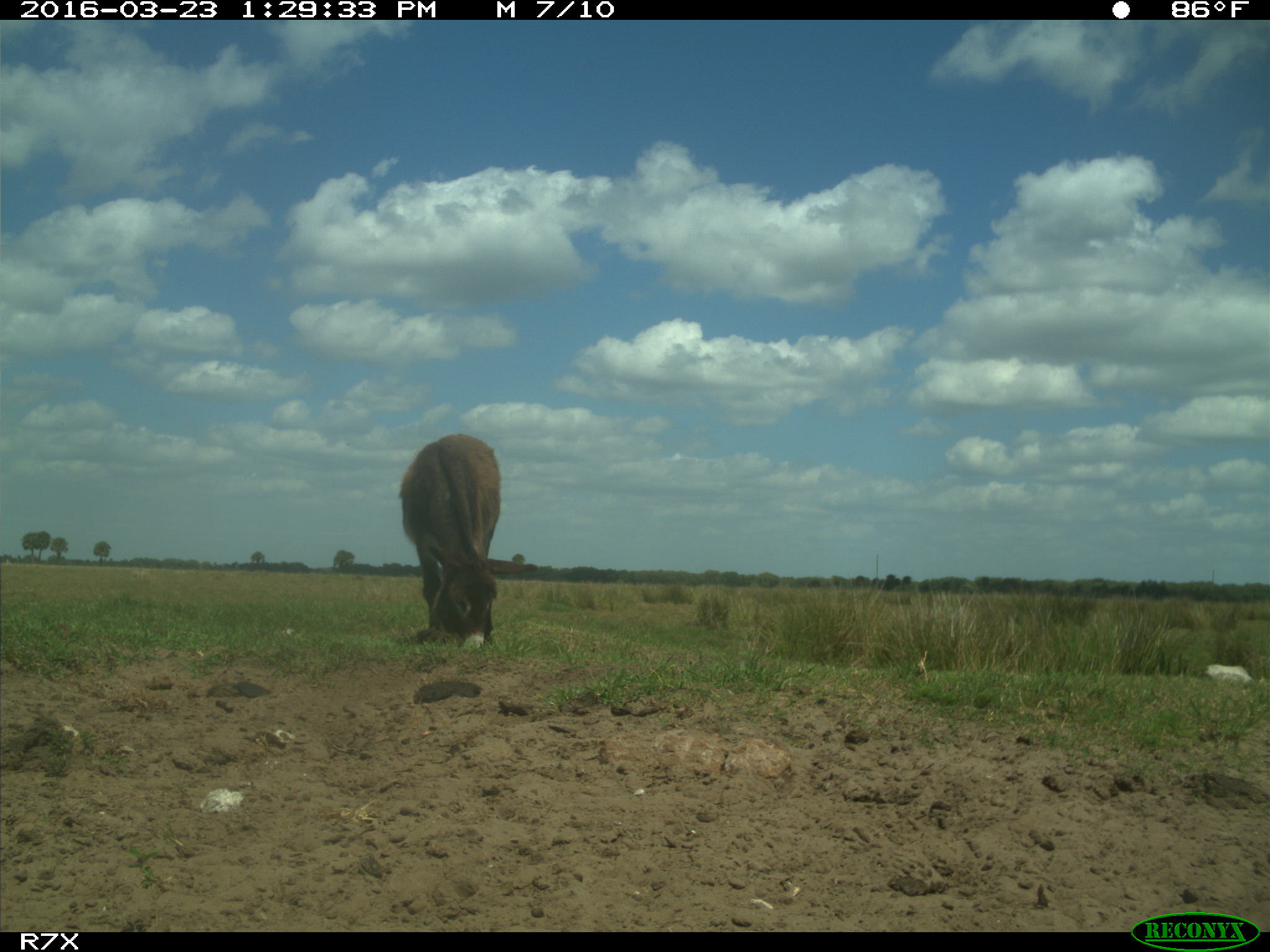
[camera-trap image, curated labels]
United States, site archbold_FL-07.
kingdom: Animalia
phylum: Chordata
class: Mammalia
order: Artiodactyla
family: Bovidae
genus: Bos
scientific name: Bos taurus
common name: domestic cow